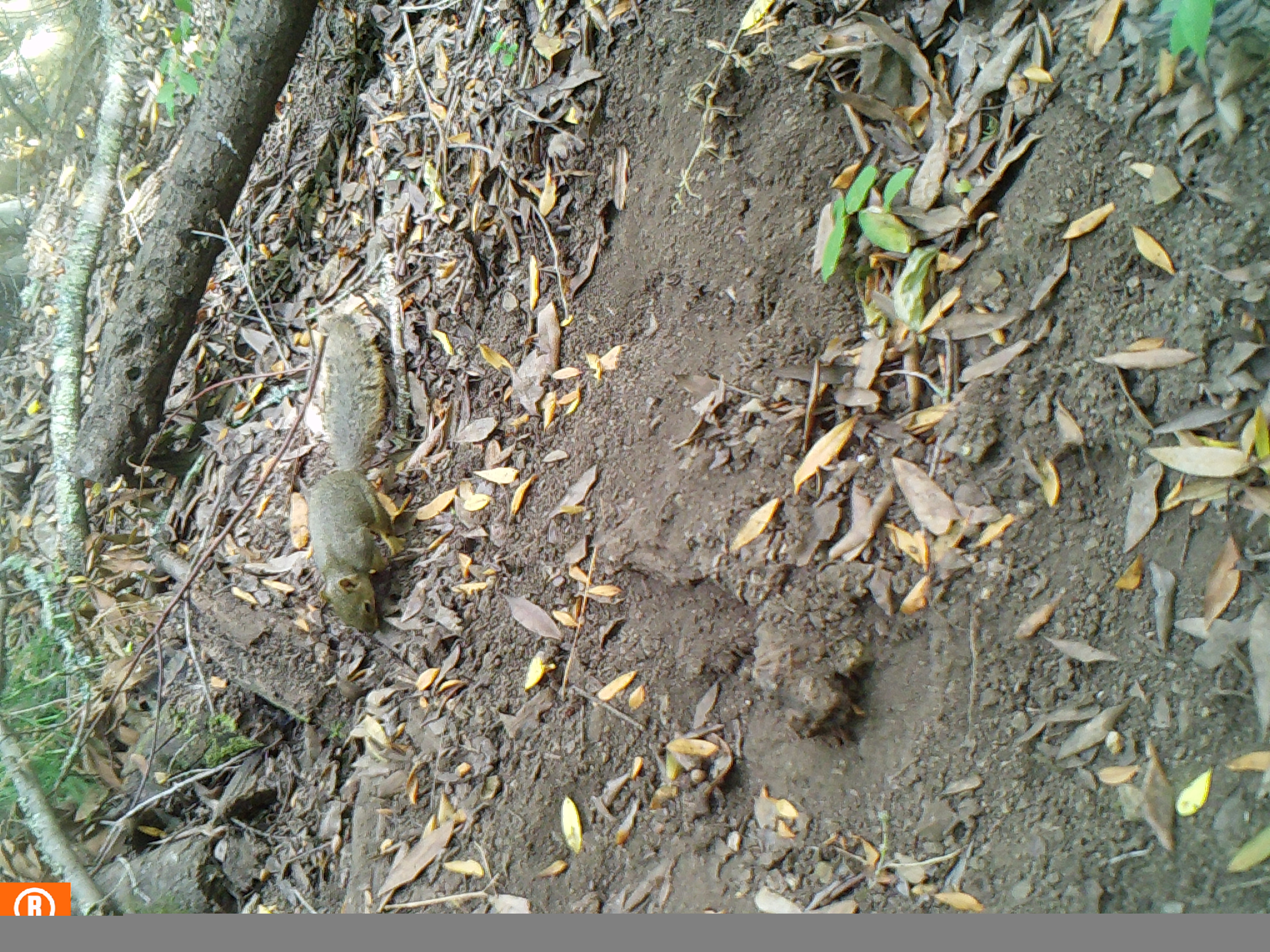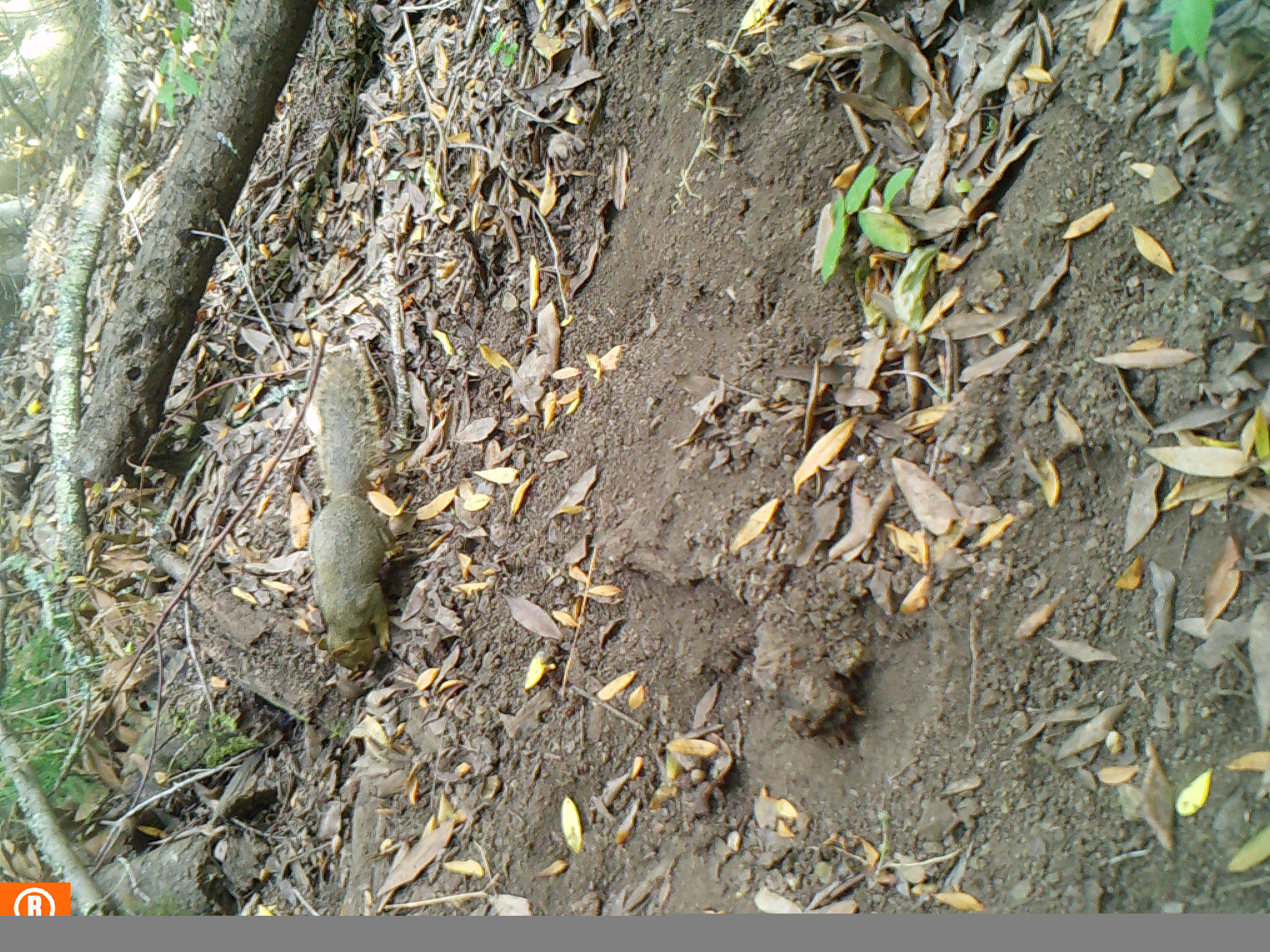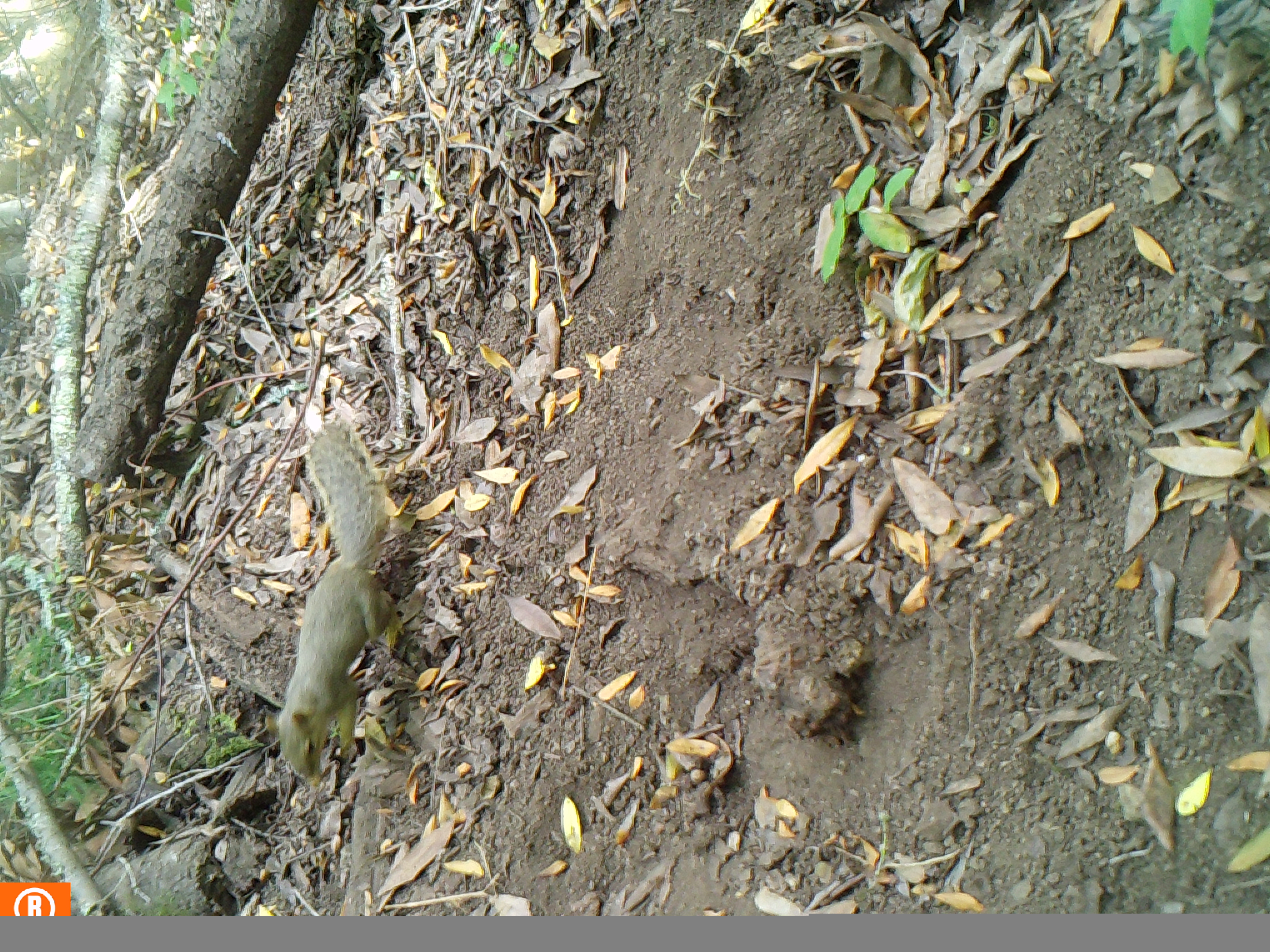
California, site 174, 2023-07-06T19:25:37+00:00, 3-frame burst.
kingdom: Animalia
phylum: Chordata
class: Mammalia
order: Rodentia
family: Sciuridae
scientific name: Sciuridae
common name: squirrel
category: unknown squirrel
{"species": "unknown squirrel (squirrel) (Sciuridae)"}